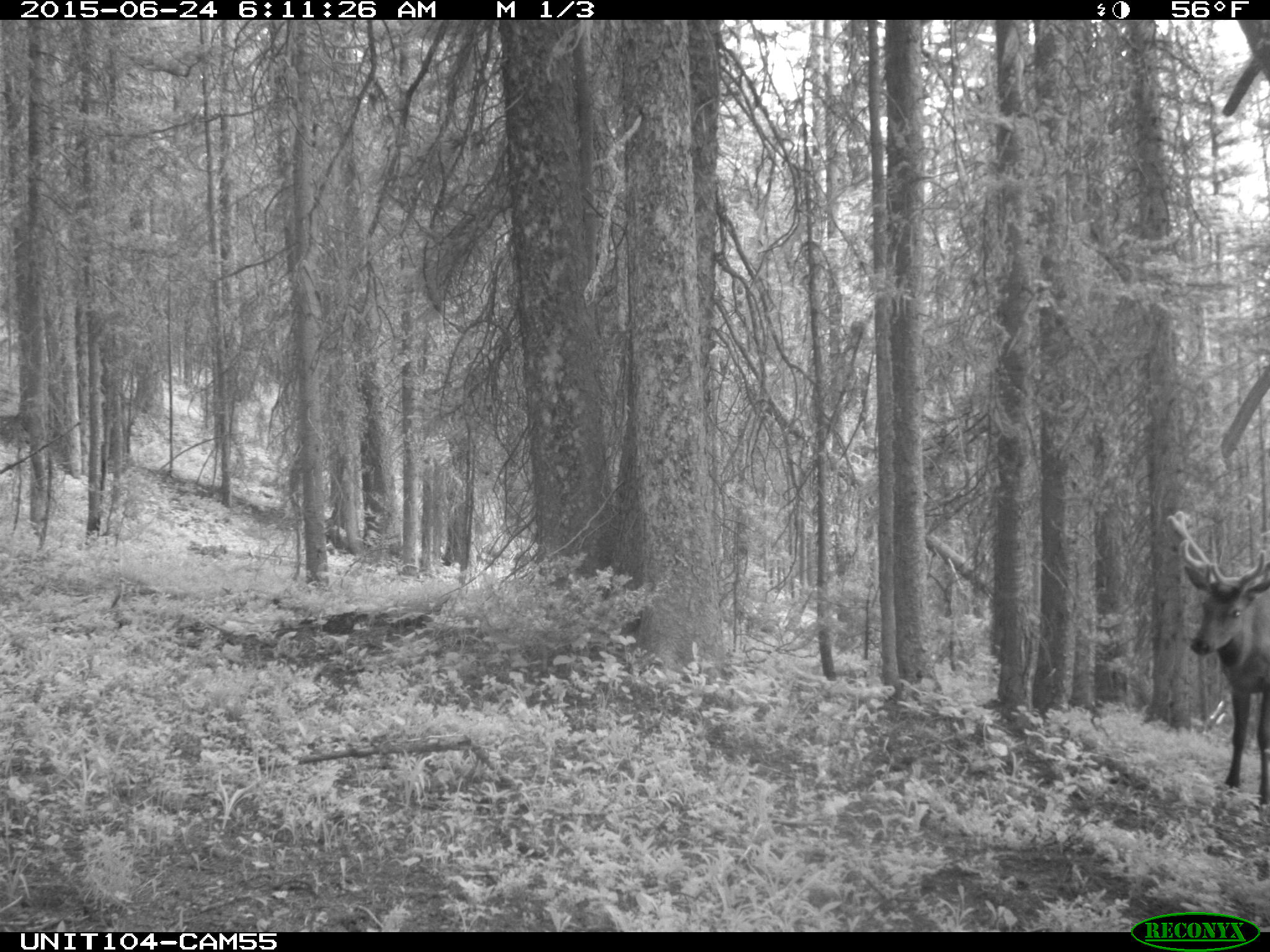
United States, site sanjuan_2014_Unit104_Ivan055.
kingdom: Animalia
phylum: Chordata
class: Mammalia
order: Artiodactyla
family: Cervidae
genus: Cervus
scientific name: Cervus elaphus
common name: red deer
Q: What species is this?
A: Cervus elaphus (red deer).